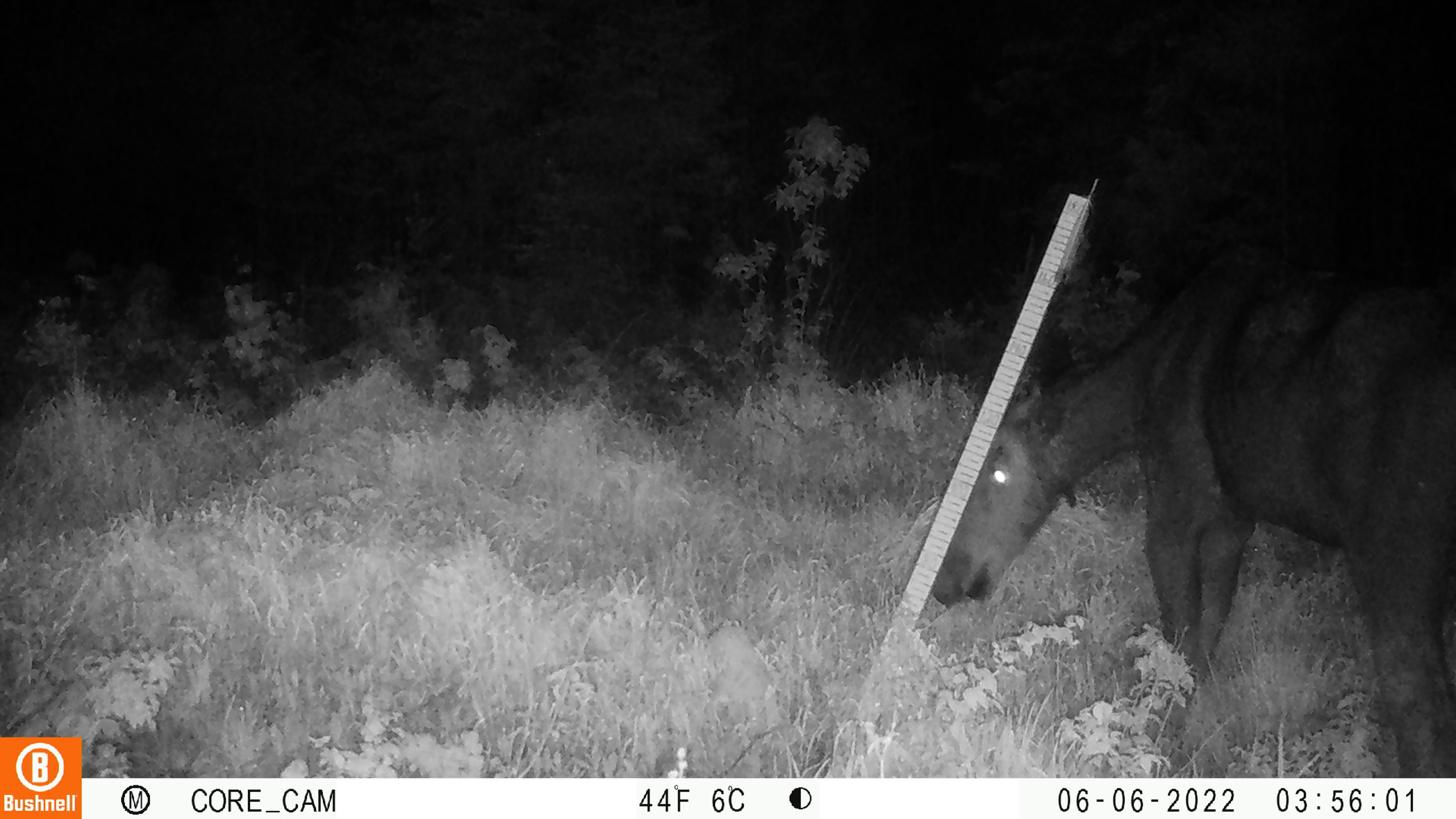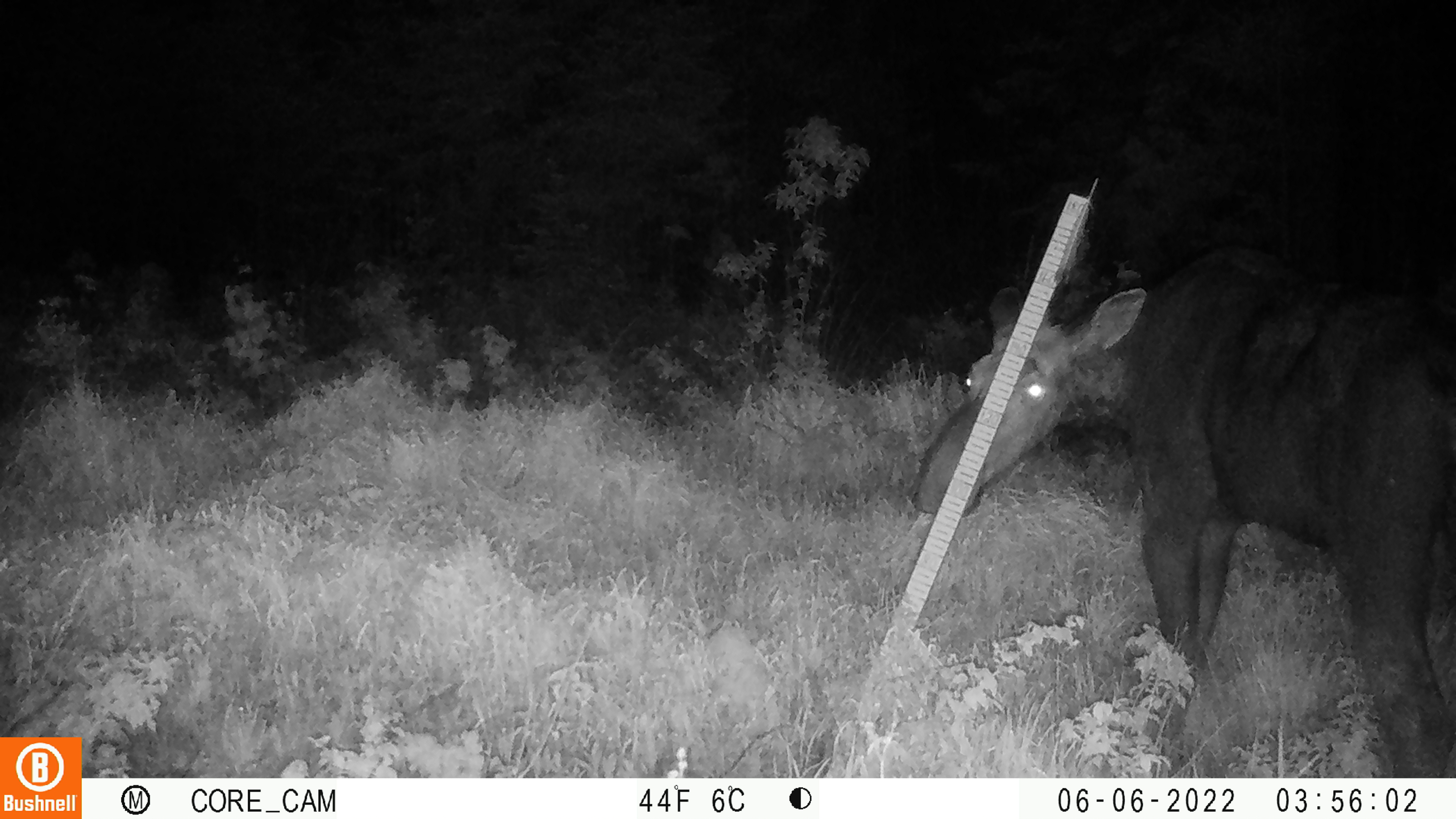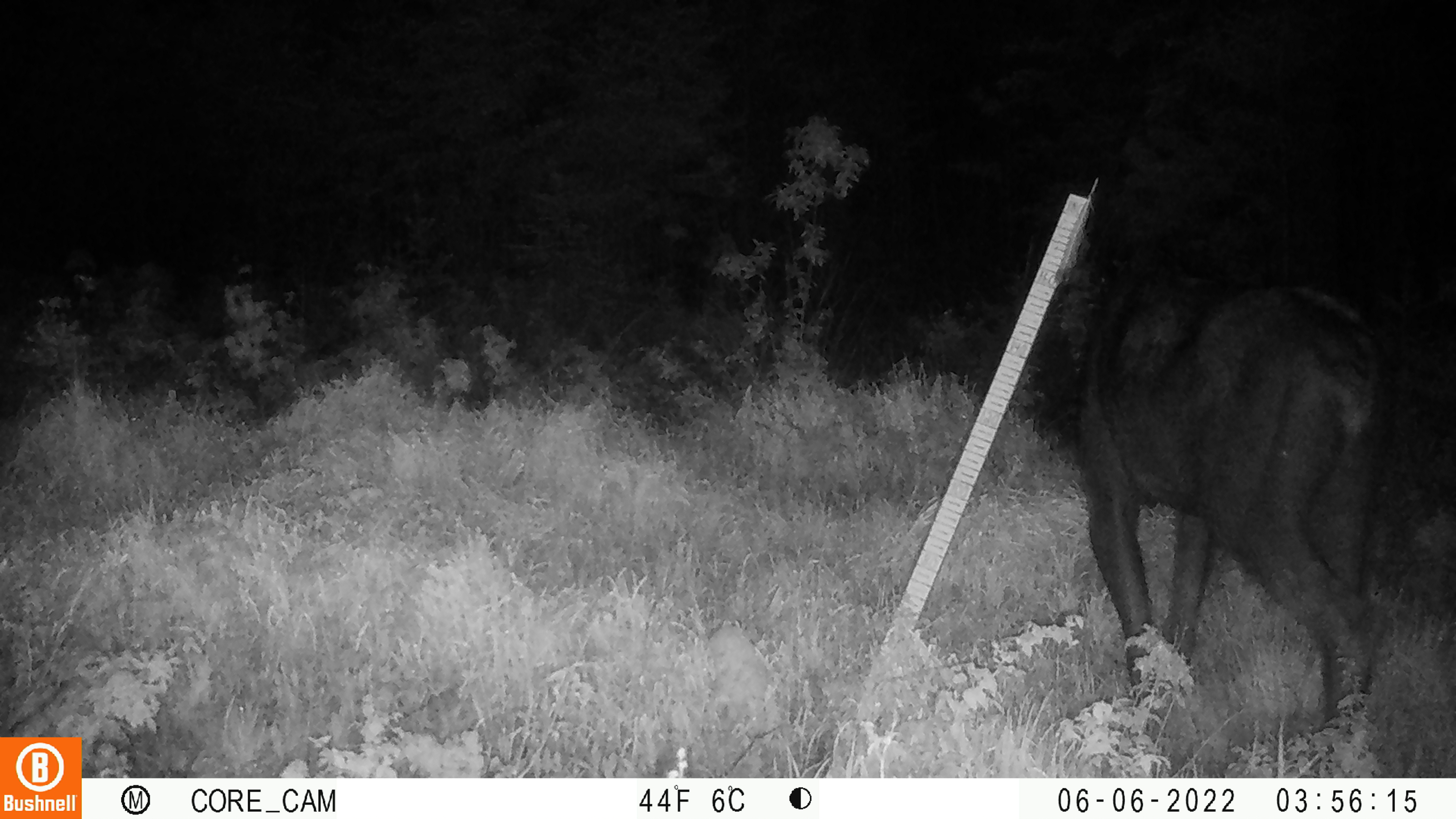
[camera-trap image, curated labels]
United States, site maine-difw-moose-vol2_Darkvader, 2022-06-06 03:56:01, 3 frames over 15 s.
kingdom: Animalia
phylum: Chordata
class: Mammalia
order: Artiodactyla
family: Cervidae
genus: Alces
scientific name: Alces alces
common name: moose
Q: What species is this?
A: Moose (Alces alces).